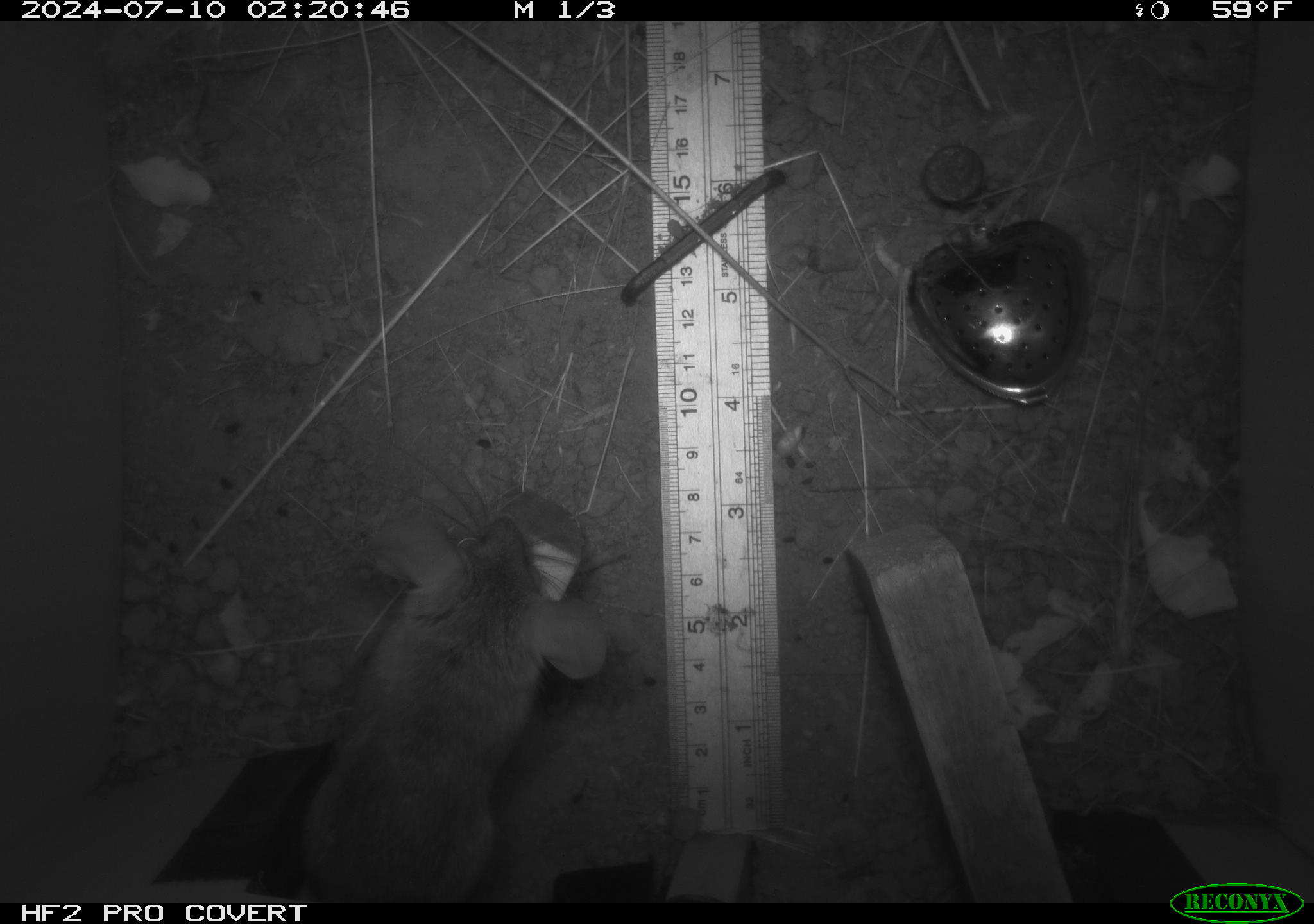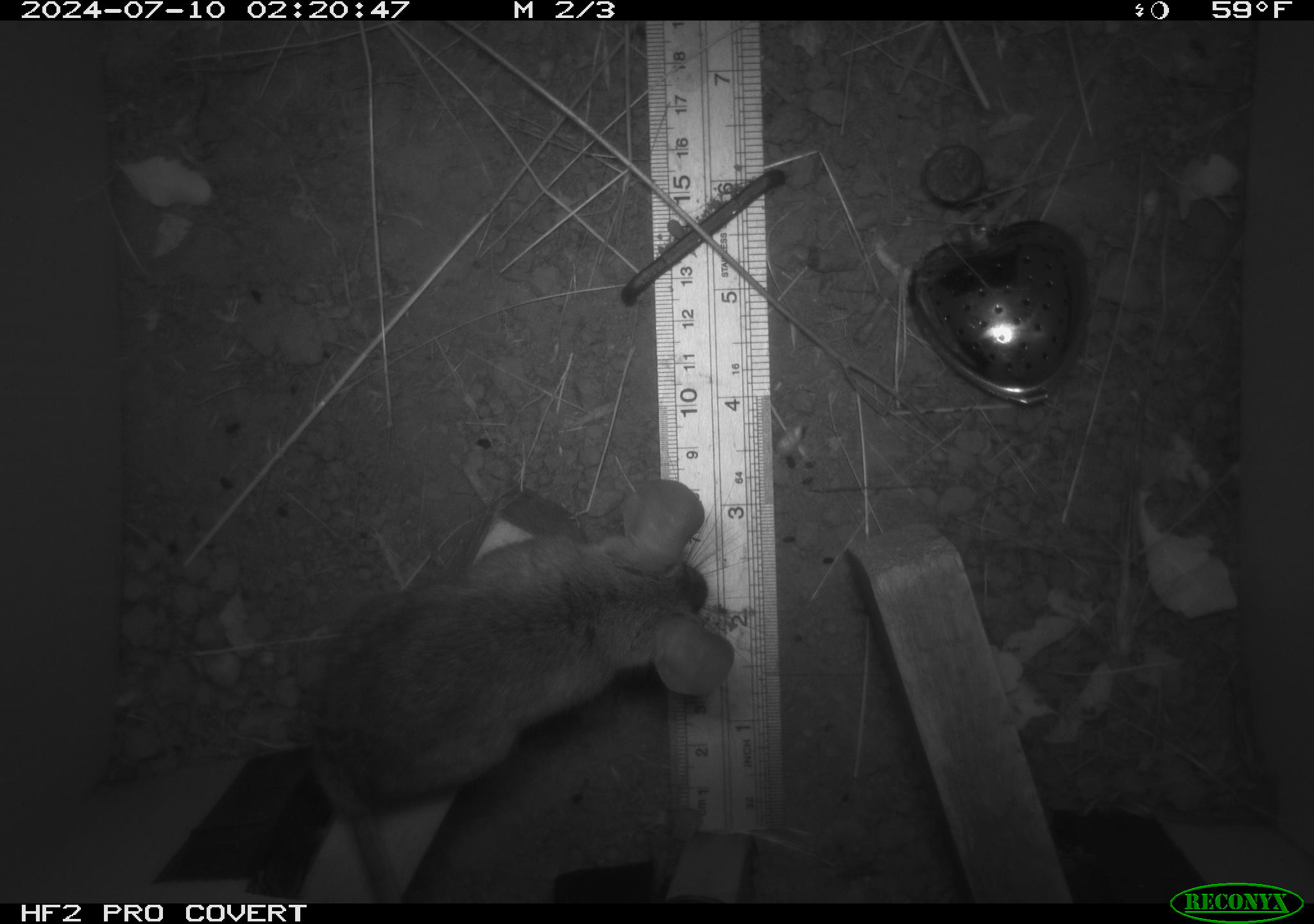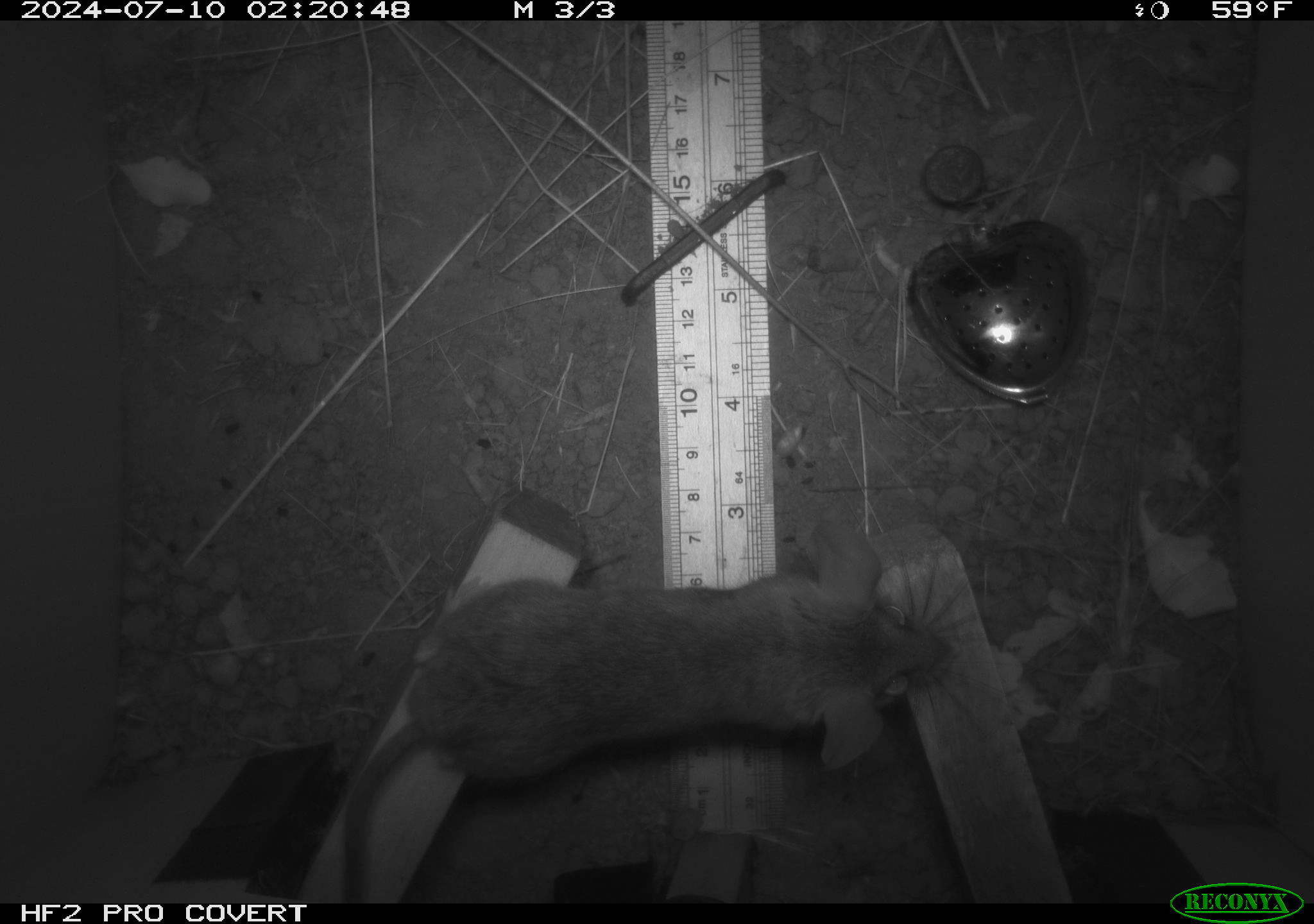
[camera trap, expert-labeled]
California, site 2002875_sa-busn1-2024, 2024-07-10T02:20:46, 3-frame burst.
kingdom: Animalia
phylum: Chordata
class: Mammalia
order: Rodentia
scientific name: Rodentia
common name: rodent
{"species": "rodent (Rodentia)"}